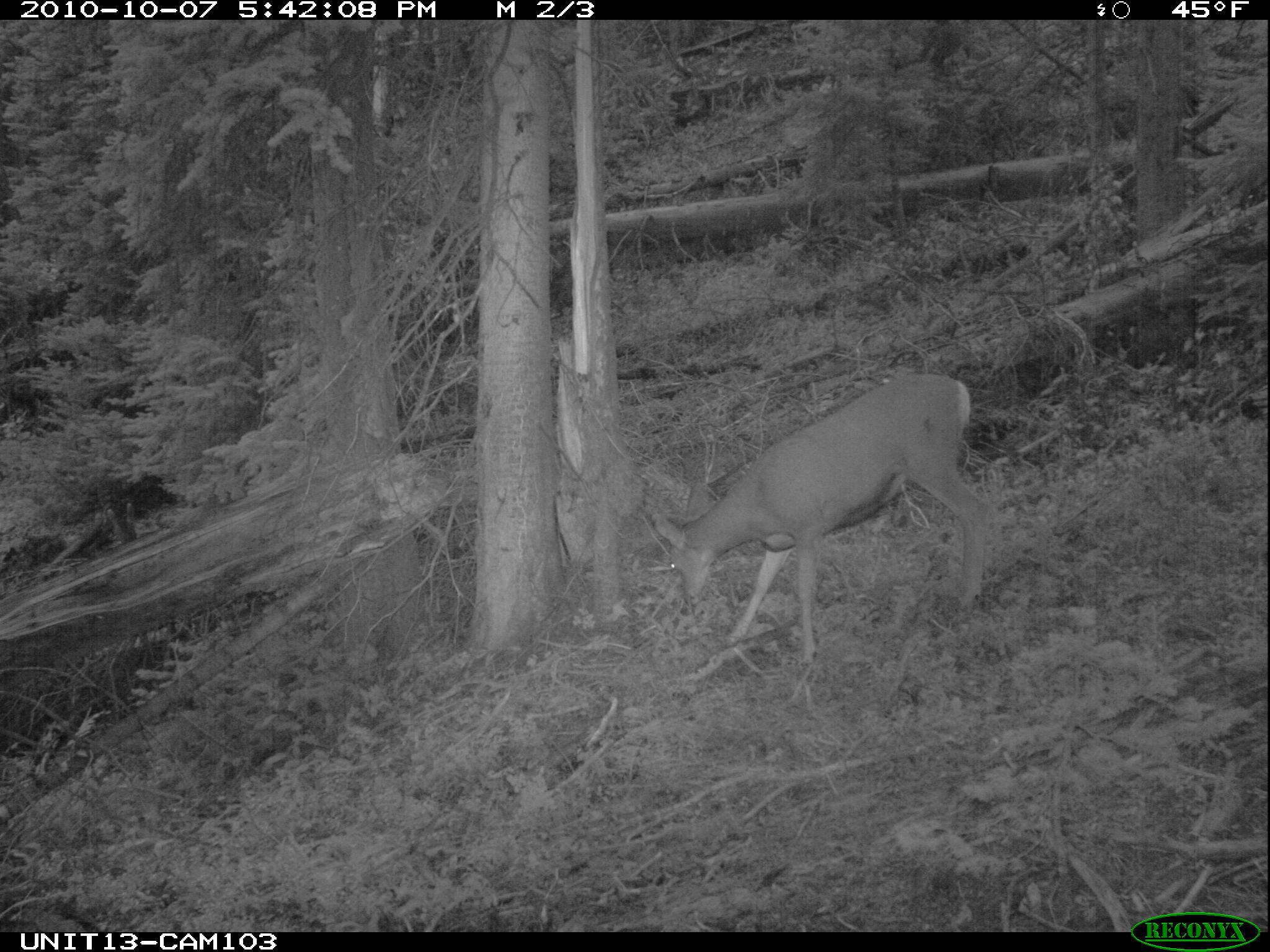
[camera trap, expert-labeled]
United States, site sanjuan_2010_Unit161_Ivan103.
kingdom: Animalia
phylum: Chordata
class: Mammalia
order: Artiodactyla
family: Cervidae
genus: Odocoileus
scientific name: Odocoileus hemionus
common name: mule deer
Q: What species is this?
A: Odocoileus hemionus (mule deer).